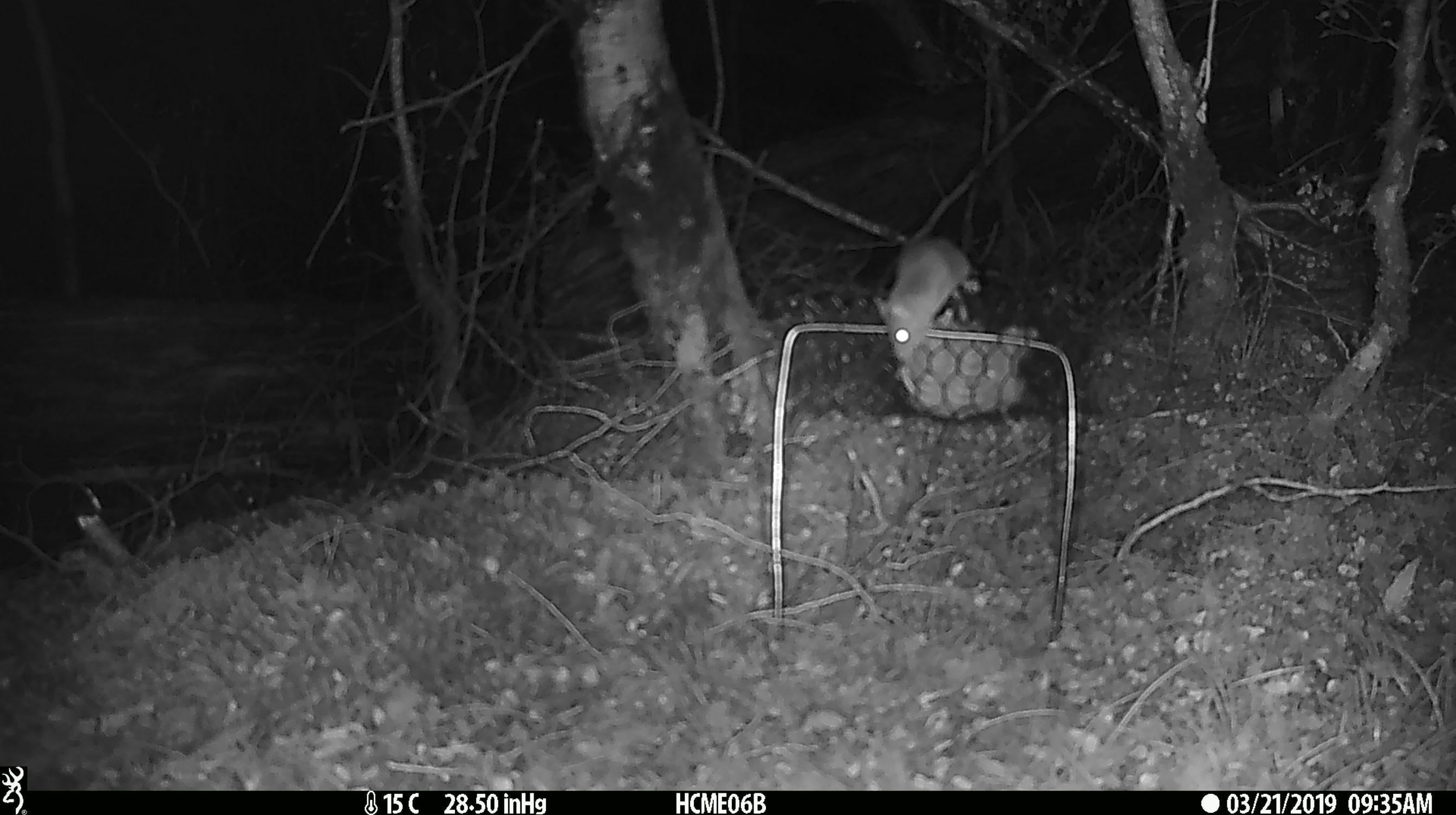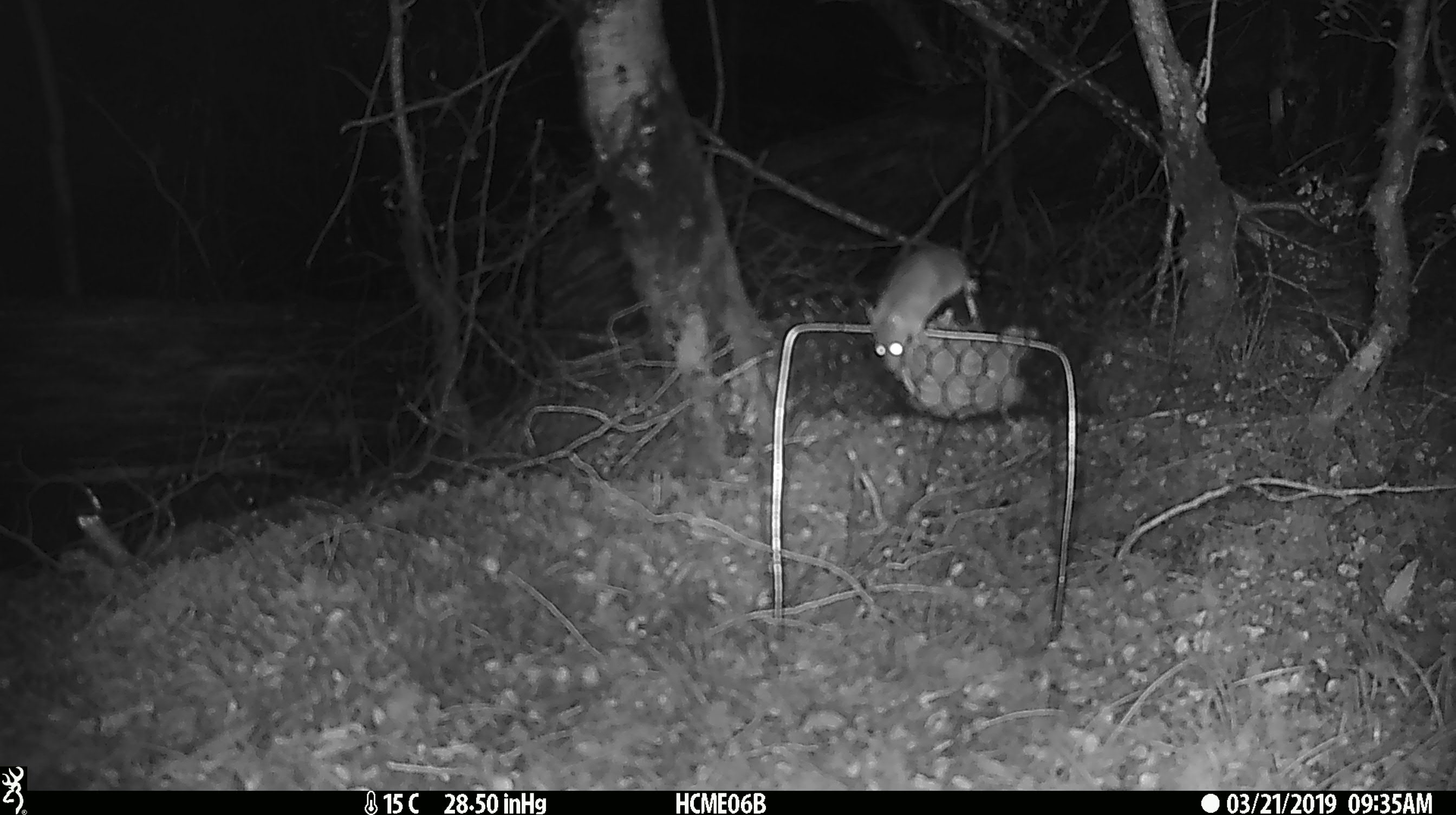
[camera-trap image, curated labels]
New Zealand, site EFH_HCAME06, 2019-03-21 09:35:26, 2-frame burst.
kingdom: Animalia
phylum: Chordata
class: Mammalia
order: Rodentia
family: Muridae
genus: Mus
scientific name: Mus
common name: mouse